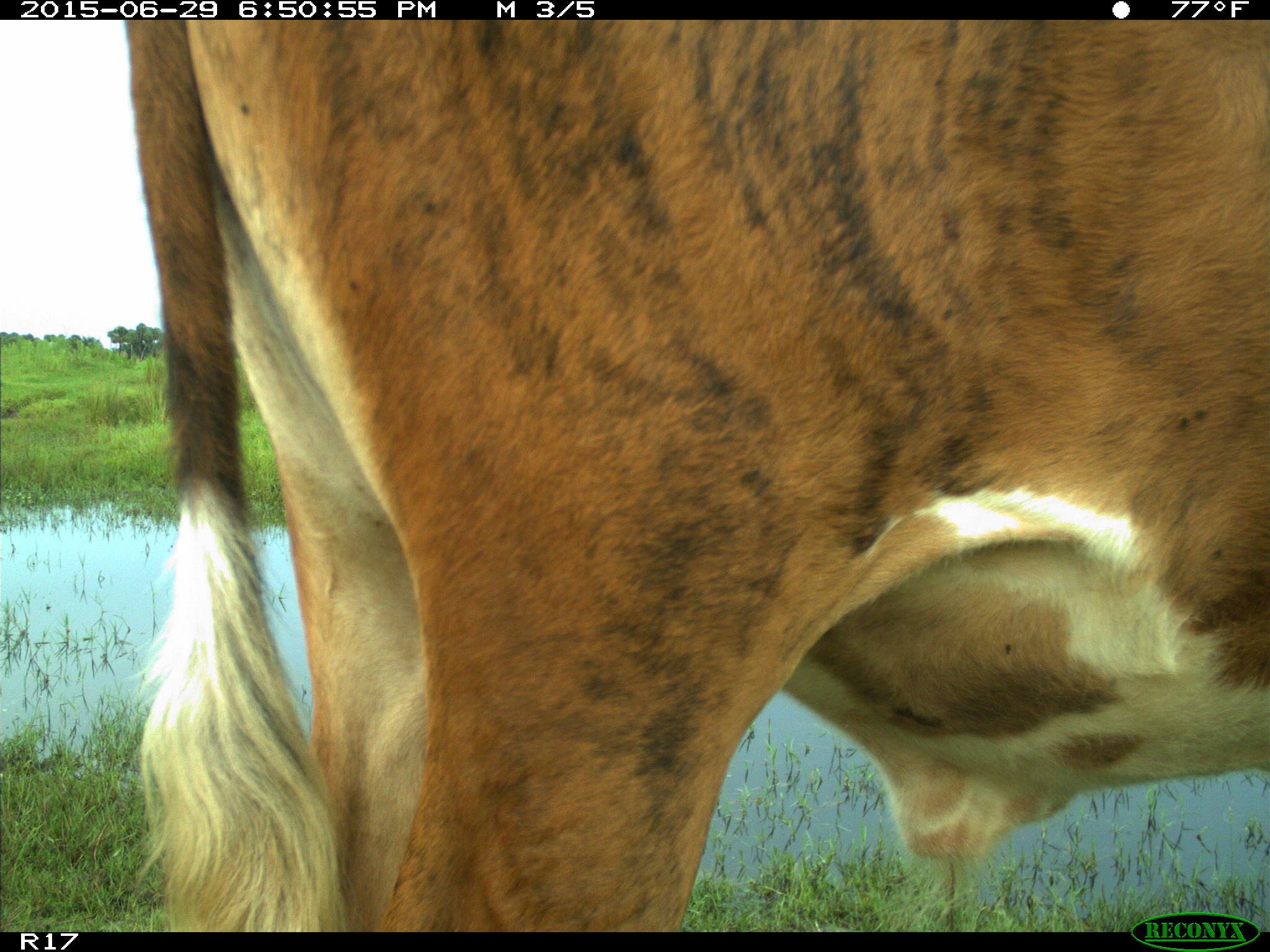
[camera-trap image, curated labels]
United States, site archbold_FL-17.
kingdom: Animalia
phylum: Chordata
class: Mammalia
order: Artiodactyla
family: Bovidae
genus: Bos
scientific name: Bos taurus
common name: domestic cow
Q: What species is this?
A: Bos taurus (domestic cow).